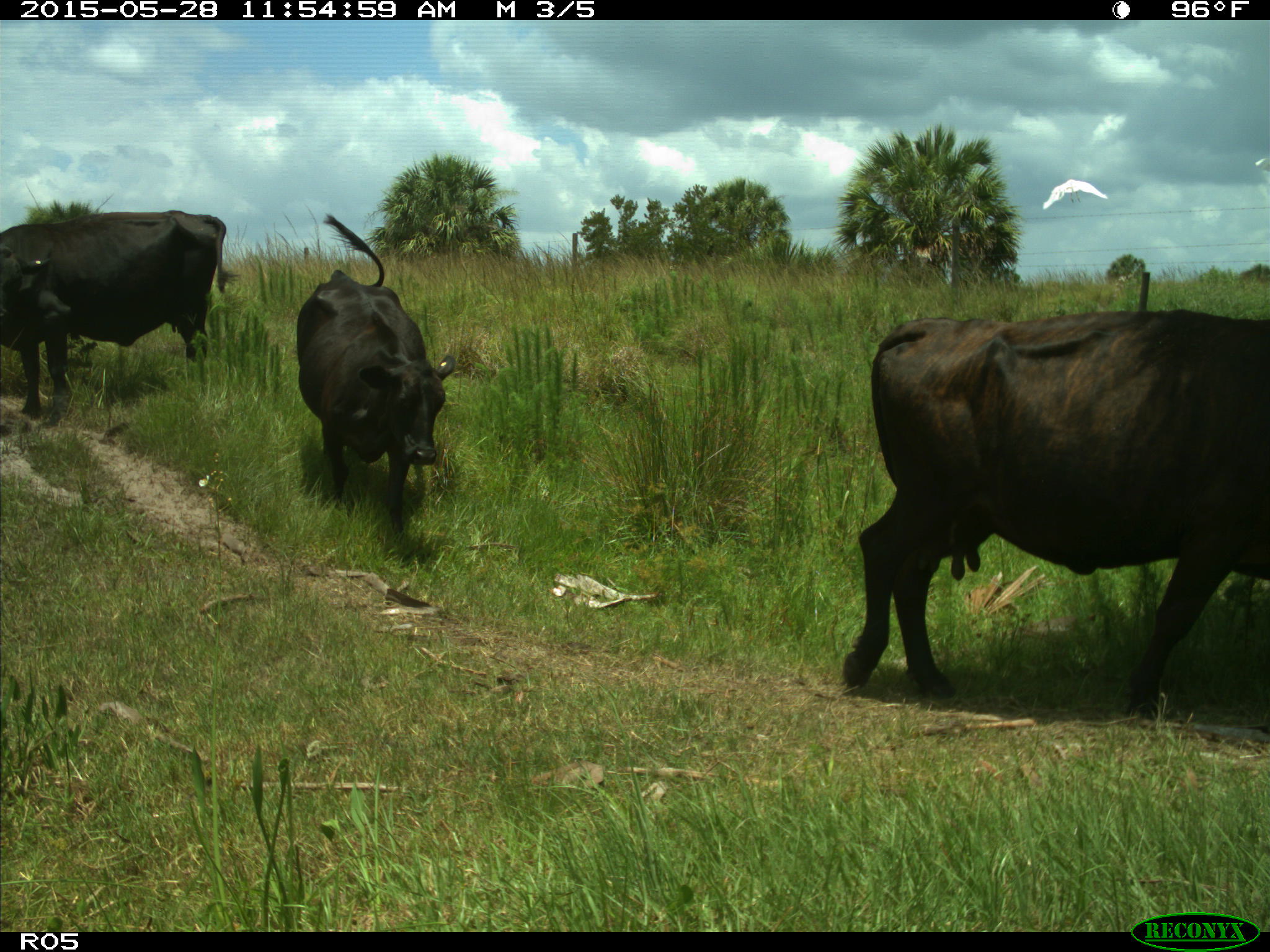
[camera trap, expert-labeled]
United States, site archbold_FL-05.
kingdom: Animalia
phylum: Chordata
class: Mammalia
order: Artiodactyla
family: Bovidae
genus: Bos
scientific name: Bos taurus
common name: domestic cow